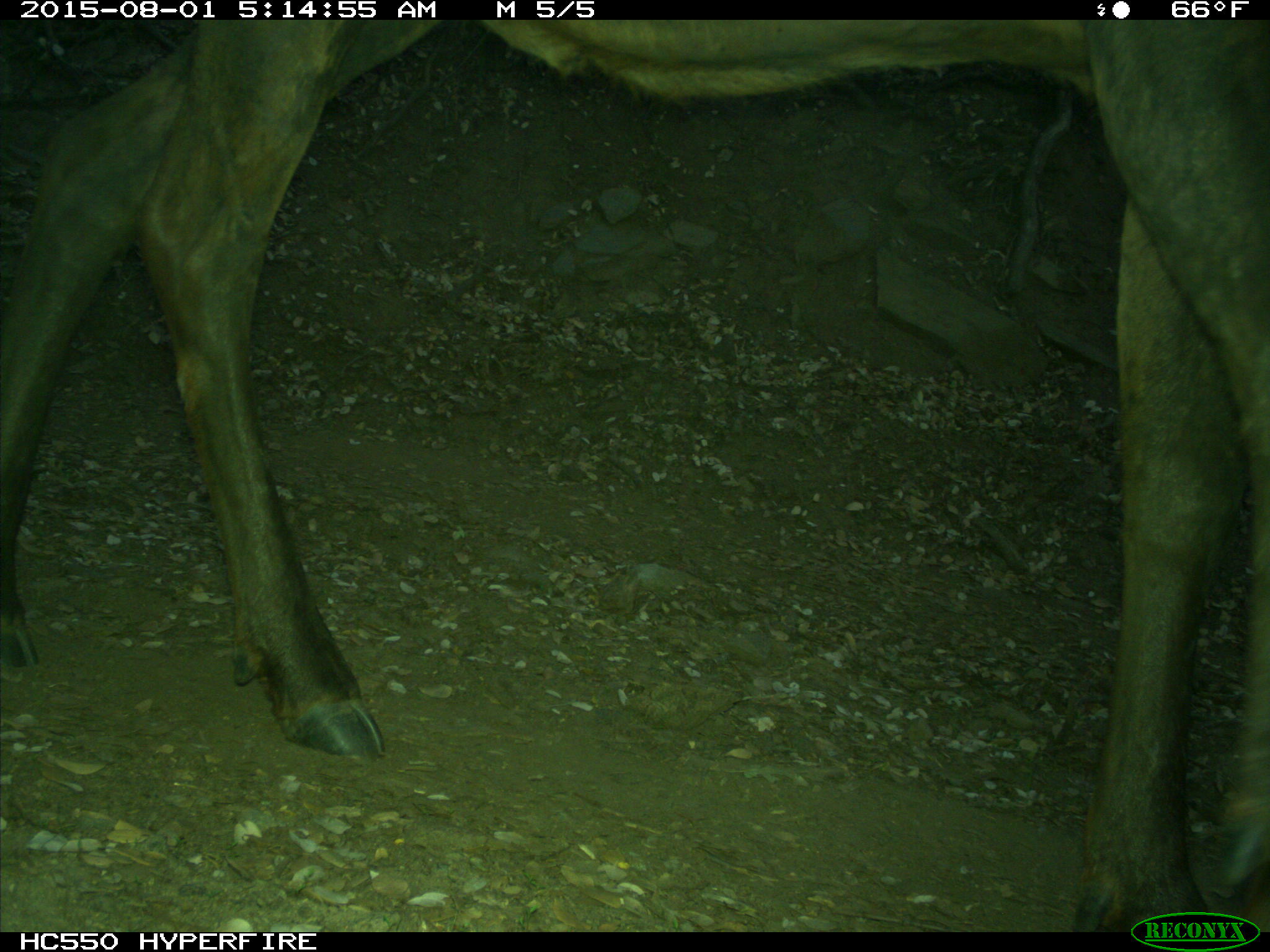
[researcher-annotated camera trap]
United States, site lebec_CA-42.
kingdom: Animalia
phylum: Chordata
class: Mammalia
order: Artiodactyla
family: Cervidae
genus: Cervus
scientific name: Cervus canadensis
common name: elk